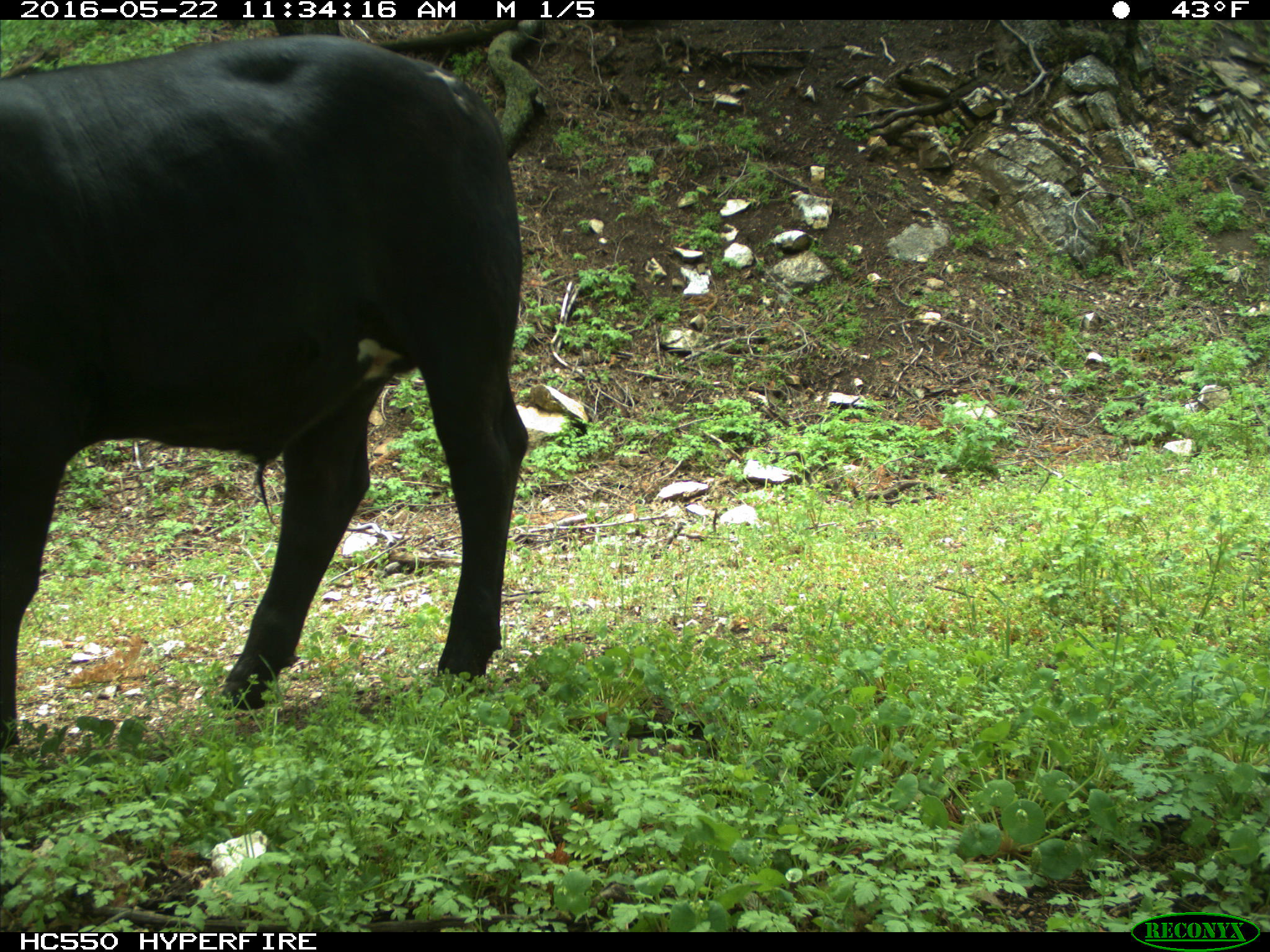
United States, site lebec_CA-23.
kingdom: Animalia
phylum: Chordata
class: Mammalia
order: Artiodactyla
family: Bovidae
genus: Bos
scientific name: Bos taurus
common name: domestic cow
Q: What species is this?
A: Bos taurus (domestic cow).